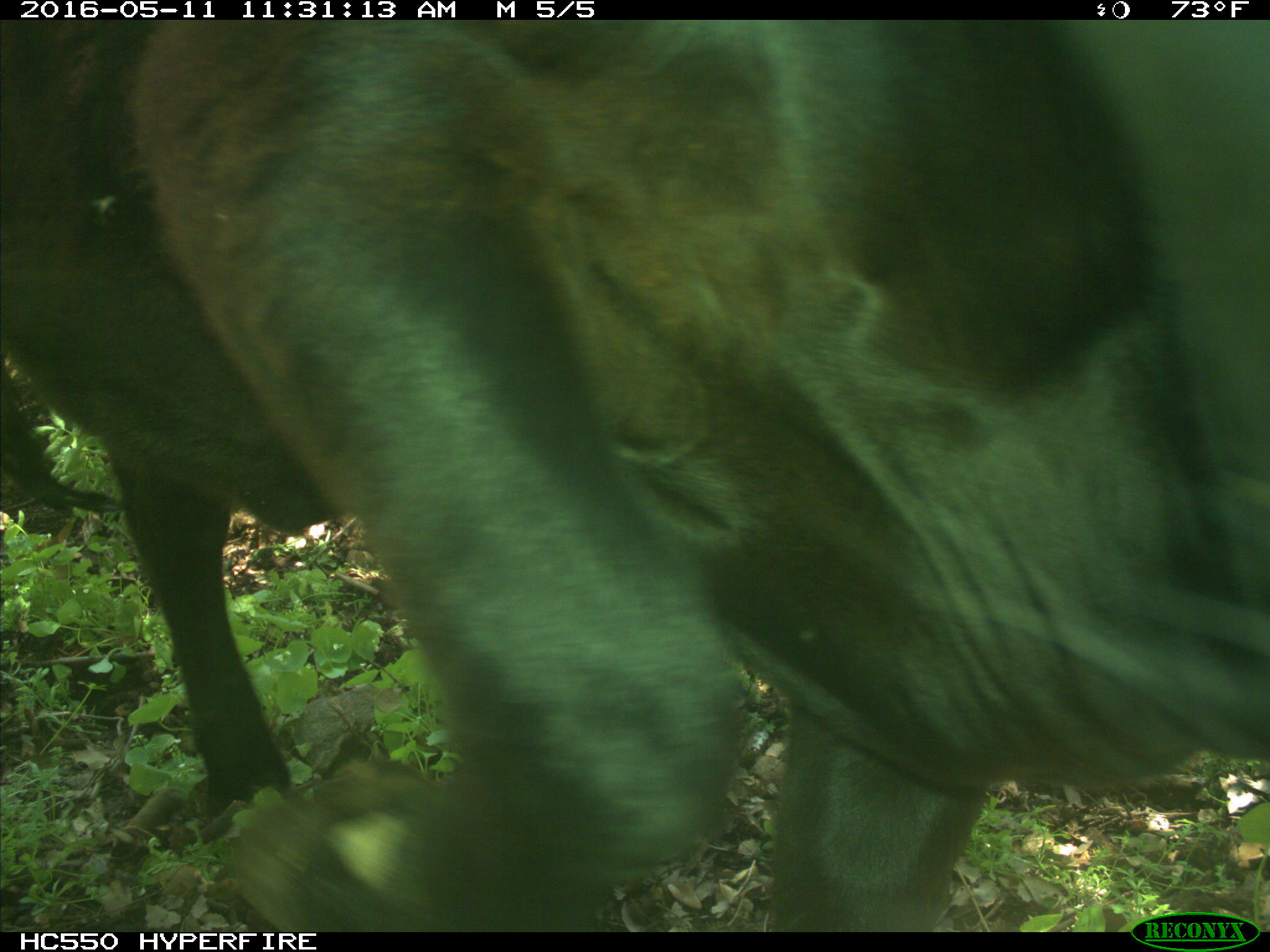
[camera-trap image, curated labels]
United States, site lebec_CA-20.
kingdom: Animalia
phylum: Chordata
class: Mammalia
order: Artiodactyla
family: Bovidae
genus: Bos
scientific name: Bos taurus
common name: domestic cow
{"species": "Bos taurus (domestic cow)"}